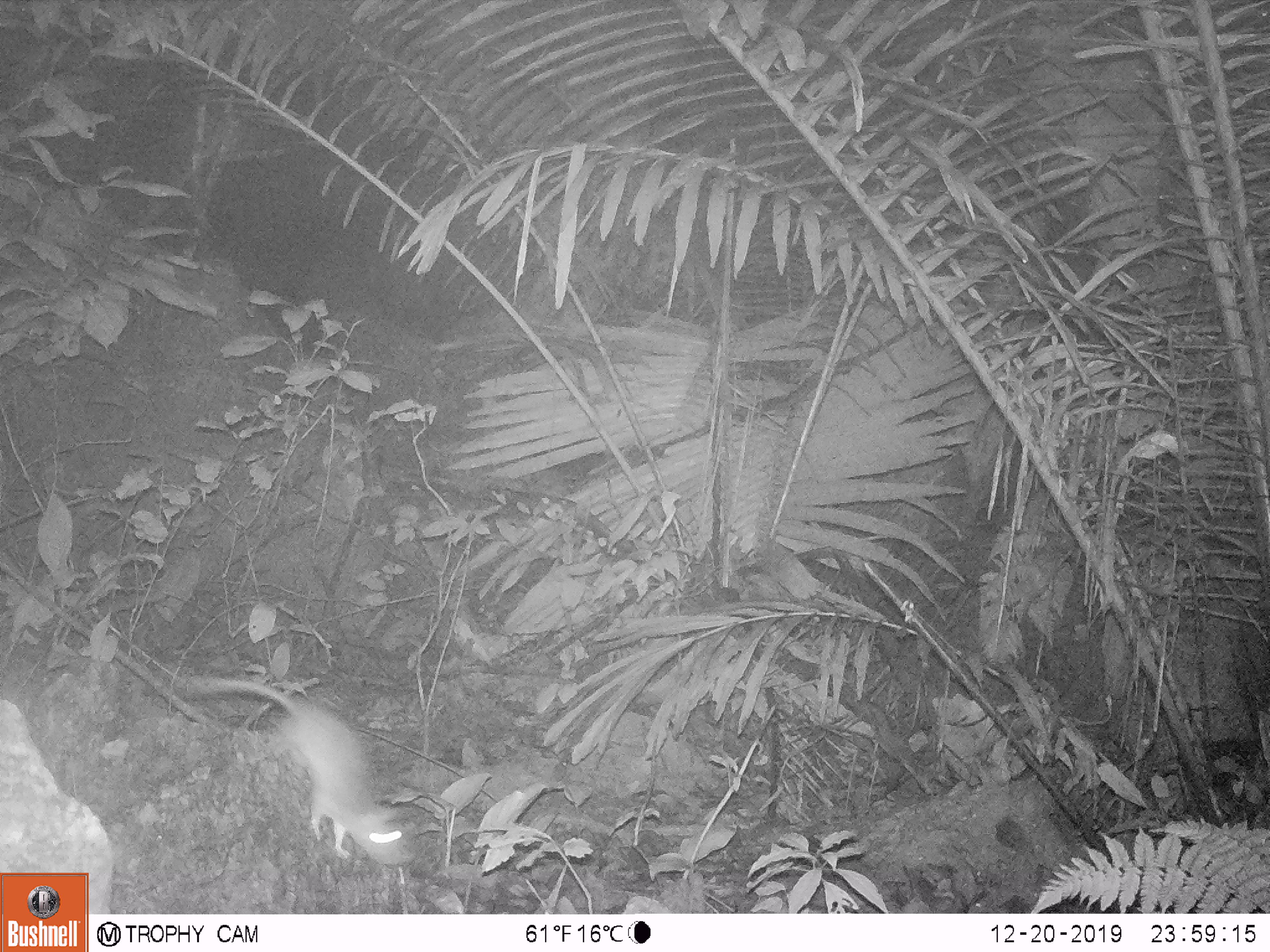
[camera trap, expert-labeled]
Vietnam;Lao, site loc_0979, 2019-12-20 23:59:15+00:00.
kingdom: Animalia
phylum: Chordata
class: Mammalia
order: Rodentia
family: Muridae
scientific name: Muridae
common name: old-world mice and rats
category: unidentified murid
Unidentified murid (old-world mice and rats) (Muridae). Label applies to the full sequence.